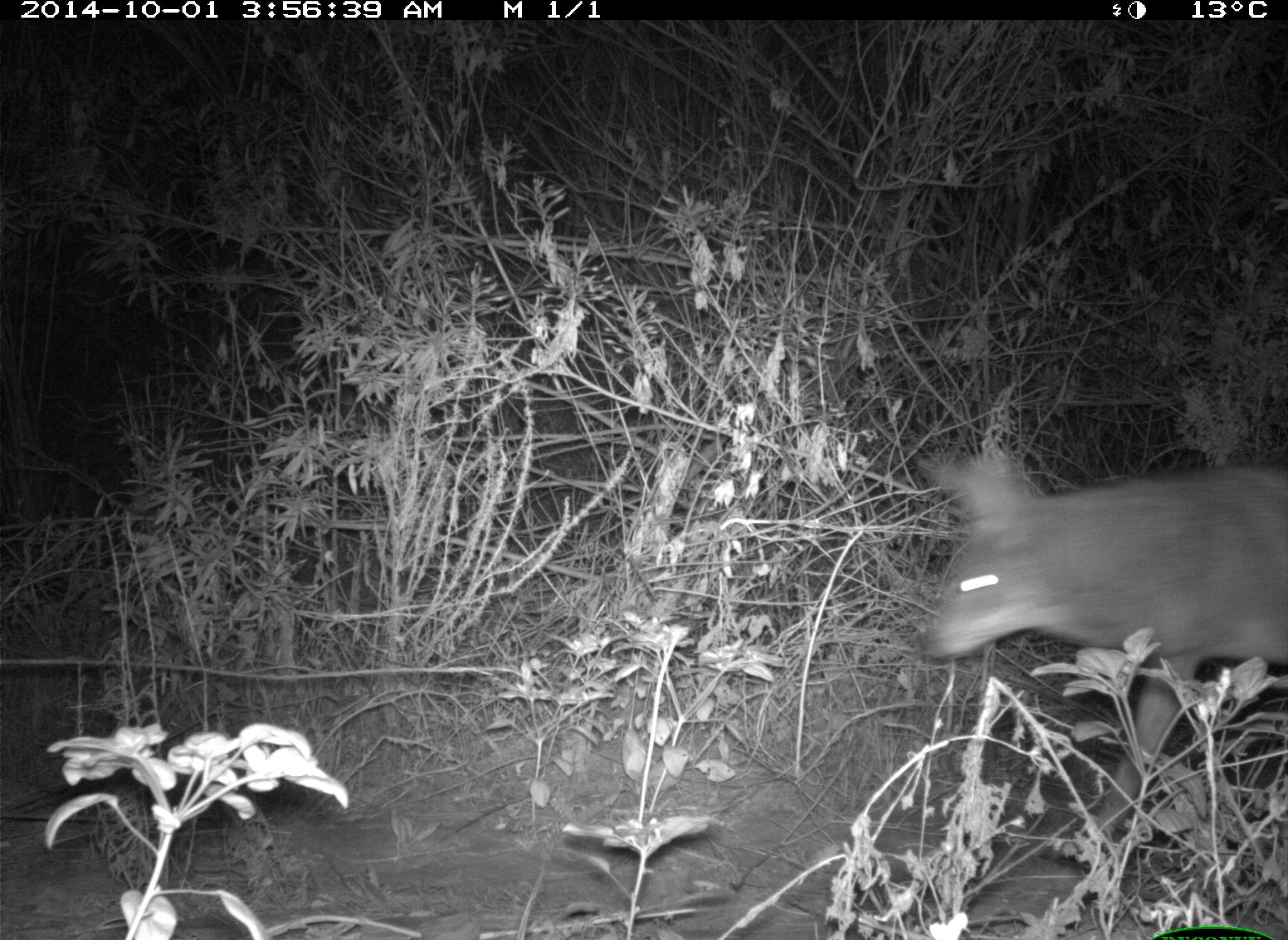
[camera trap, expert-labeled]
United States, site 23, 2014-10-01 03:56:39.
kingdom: Animalia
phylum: Chordata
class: Mammalia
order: Carnivora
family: Canidae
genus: Canis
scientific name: Canis latrans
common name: coyote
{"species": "coyote (Canis latrans)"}